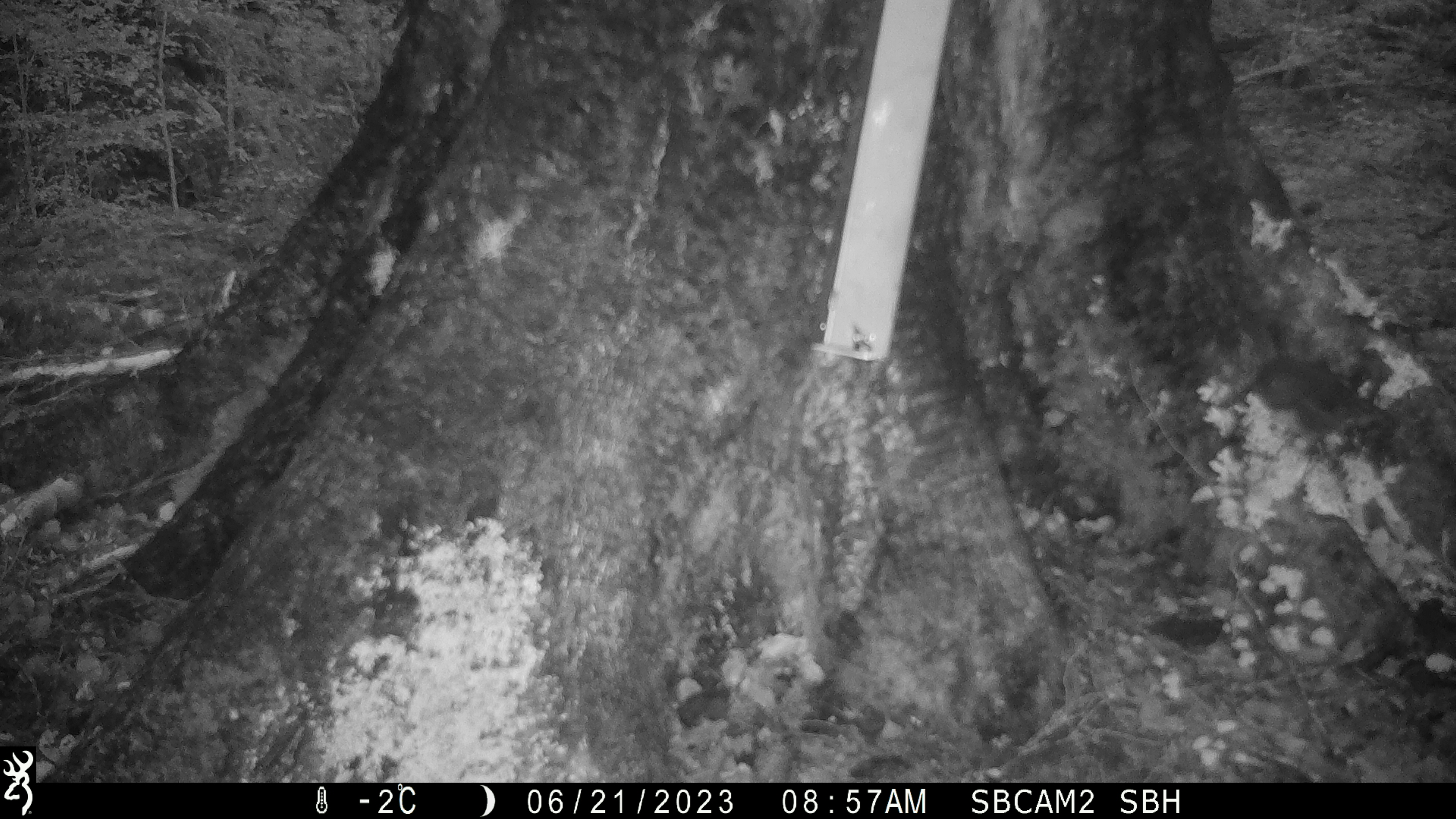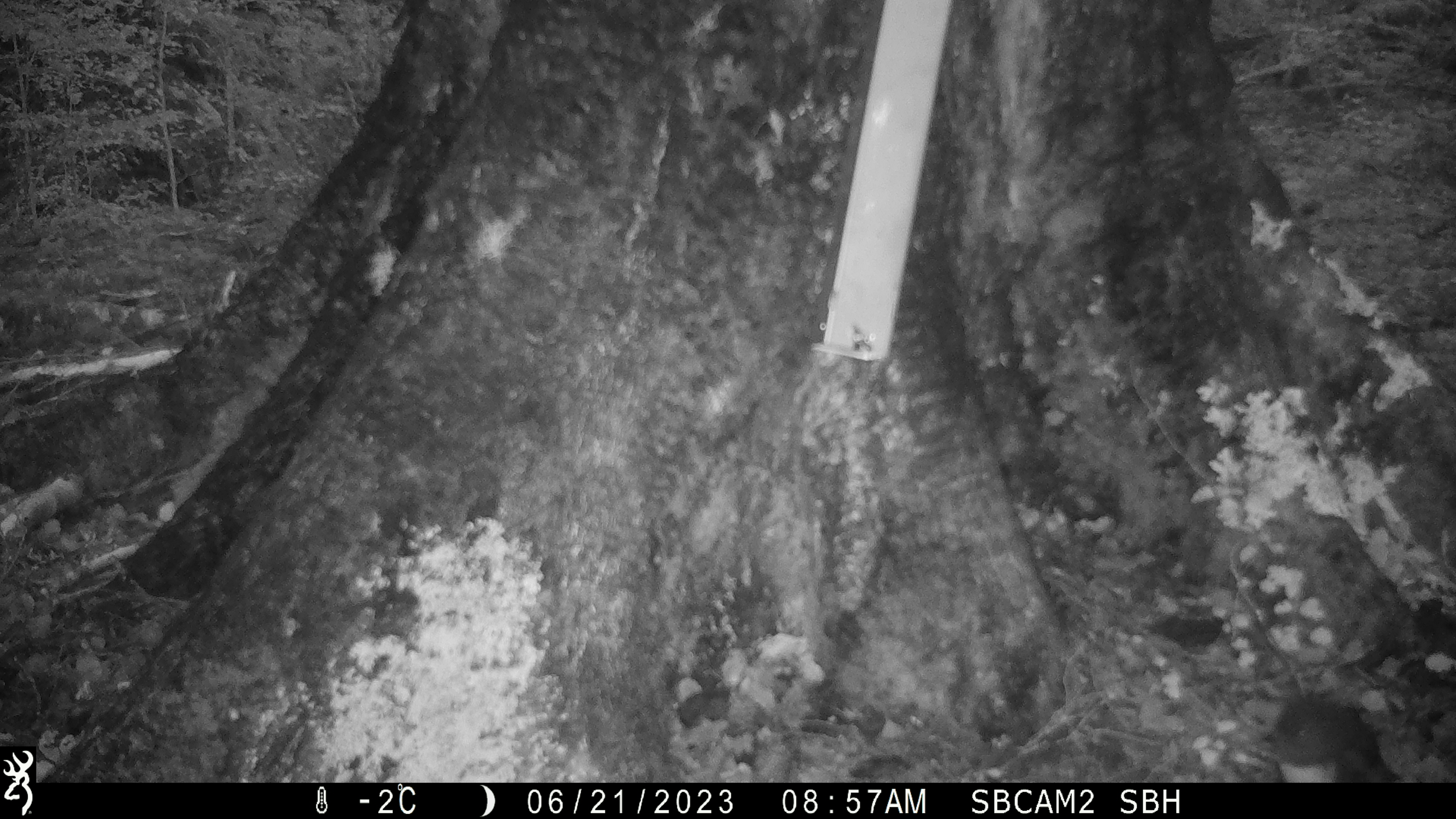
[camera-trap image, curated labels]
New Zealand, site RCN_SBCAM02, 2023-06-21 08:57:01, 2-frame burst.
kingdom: Animalia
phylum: Chordata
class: Aves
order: Passeriformes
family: Petroicidae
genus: Petroica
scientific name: Petroica australis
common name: new zealand robin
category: robin